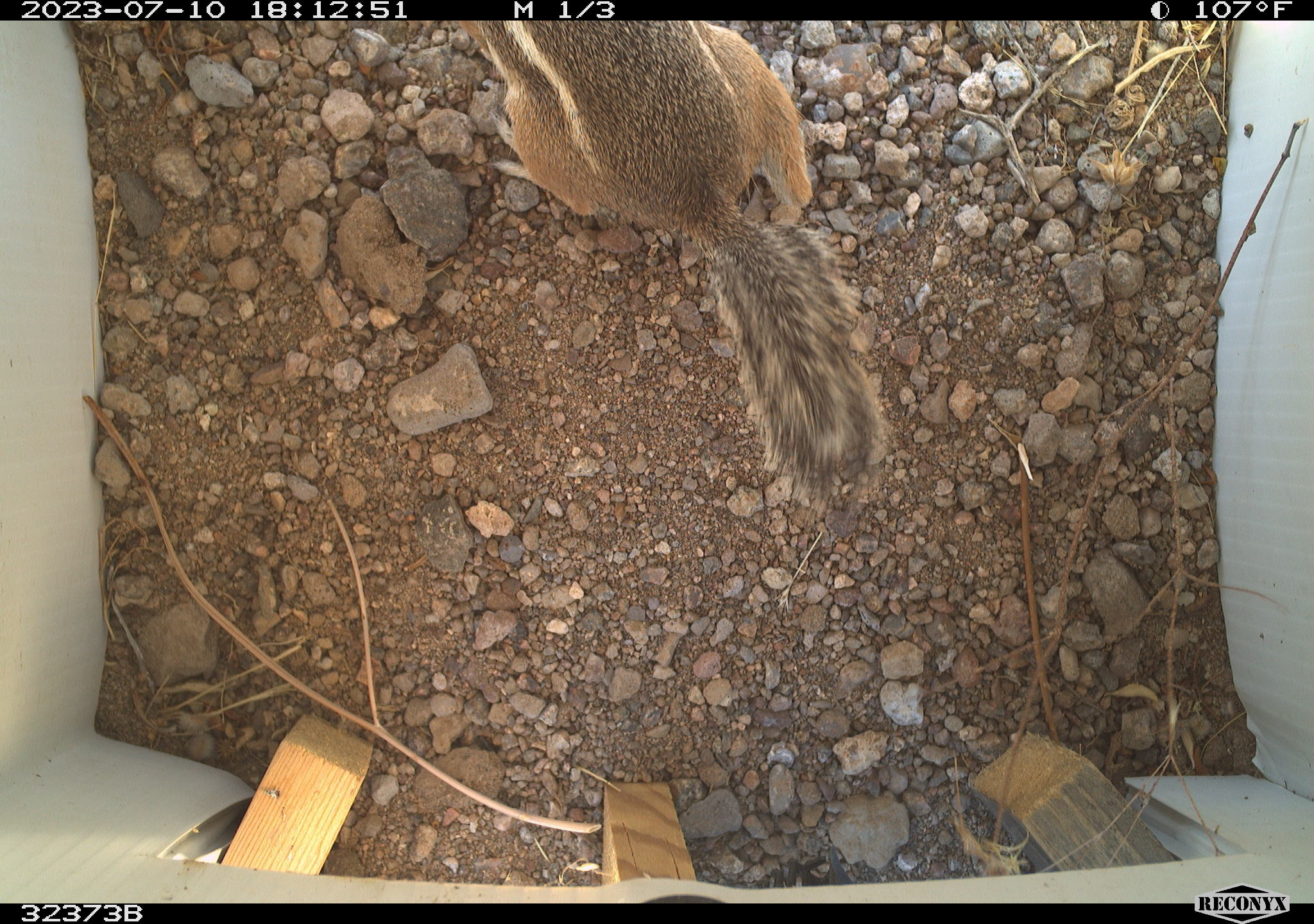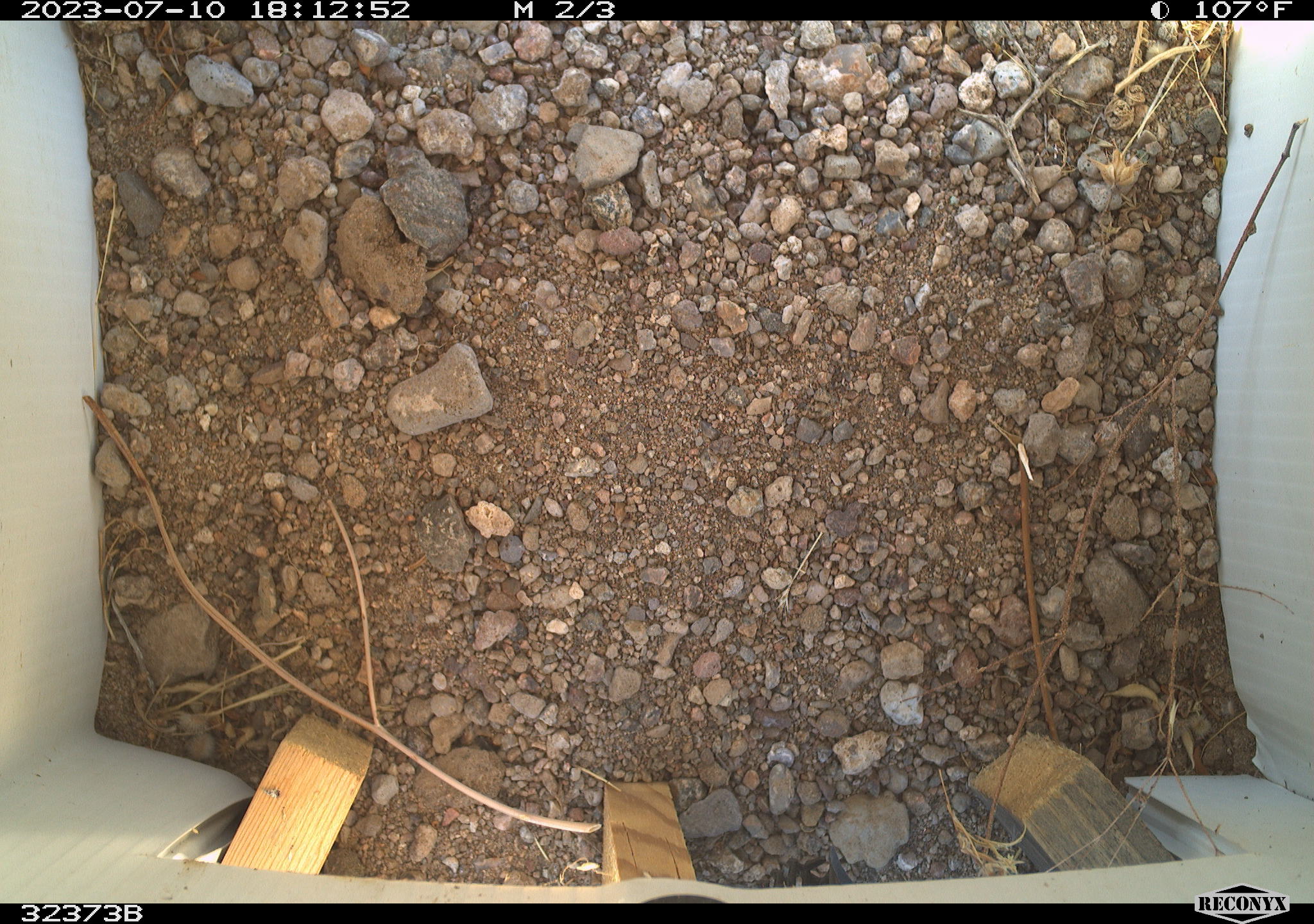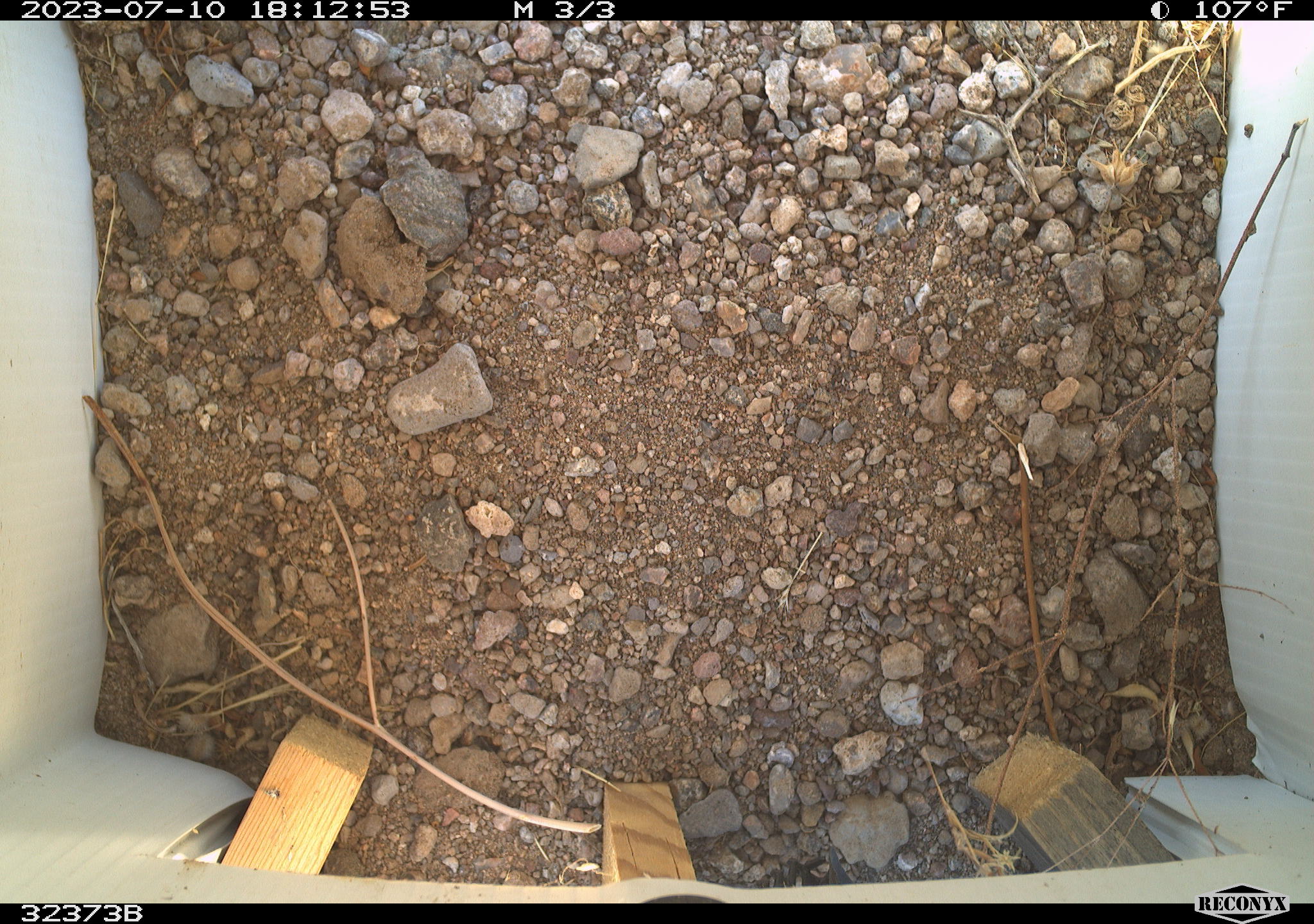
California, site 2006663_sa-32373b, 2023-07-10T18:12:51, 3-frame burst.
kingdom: Animalia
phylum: Chordata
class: Mammalia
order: Rodentia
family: Sciuridae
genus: Ammospermophilus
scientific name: Ammospermophilus leucurus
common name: white-tailed antelope squirrel